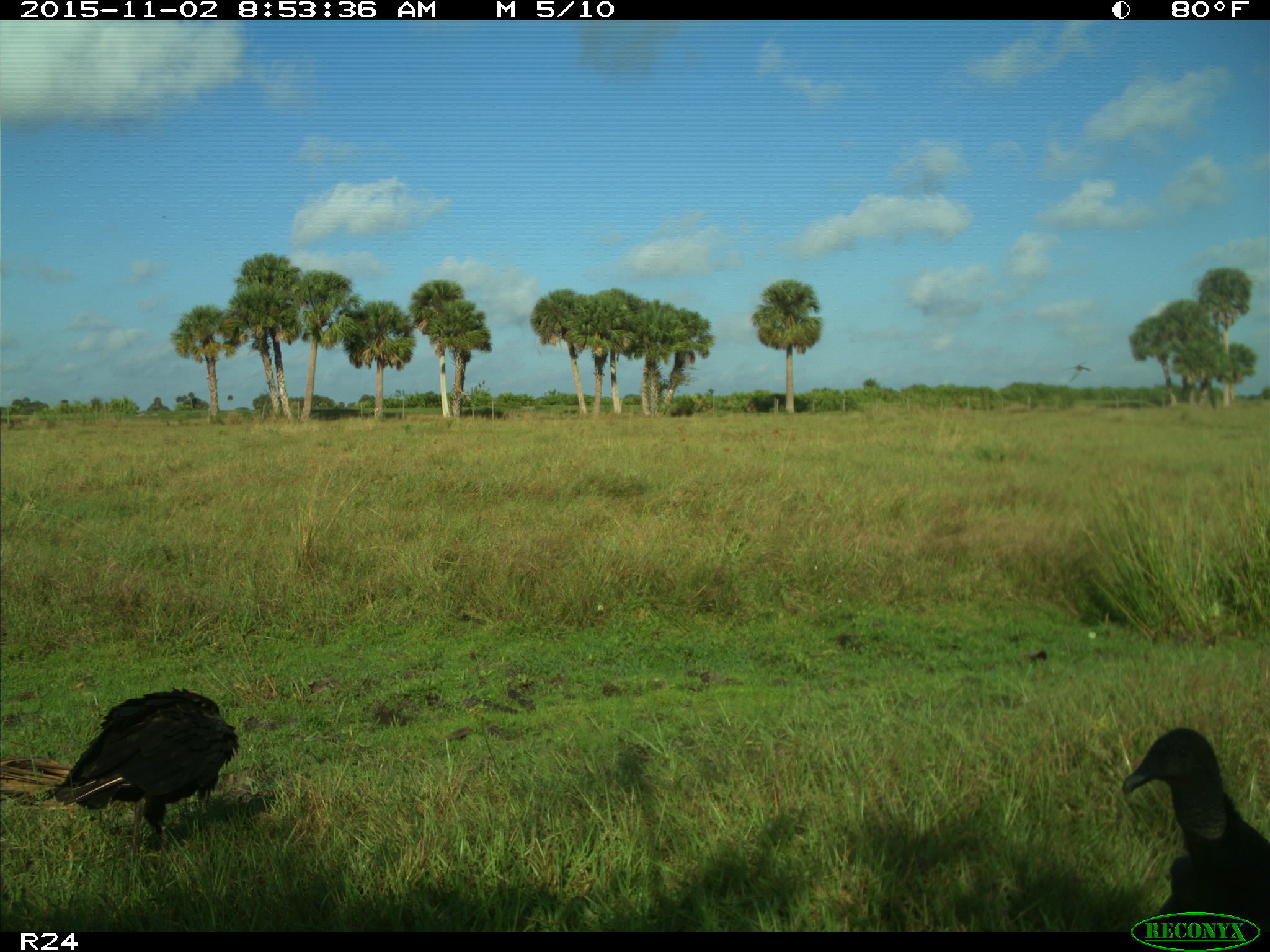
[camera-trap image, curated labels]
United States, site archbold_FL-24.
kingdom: Animalia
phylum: Chordata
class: Aves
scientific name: Aves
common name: birds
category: unidentified bird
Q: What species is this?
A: Unidentified bird (birds) (Aves).